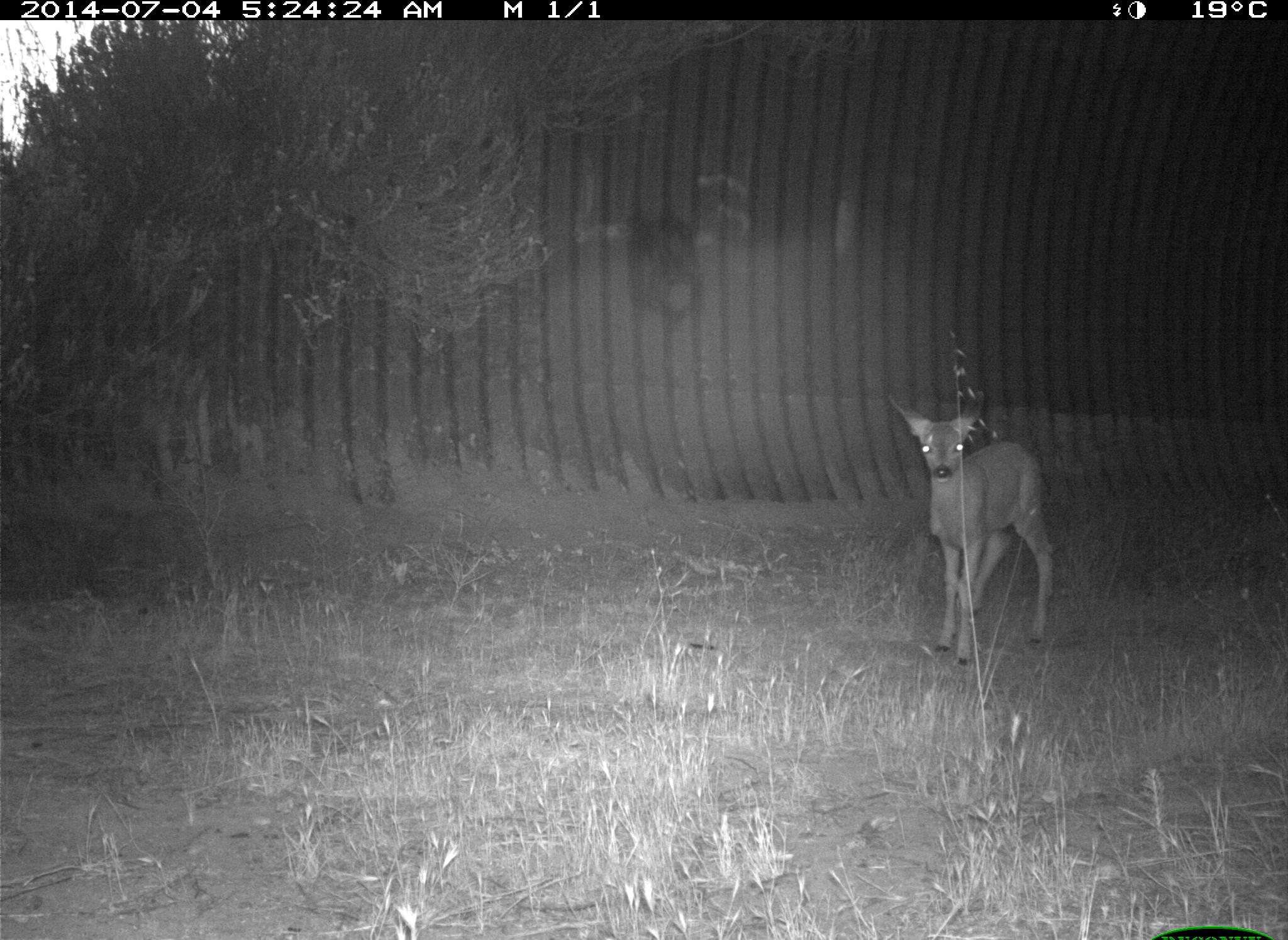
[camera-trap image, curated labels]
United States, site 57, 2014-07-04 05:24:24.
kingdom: Animalia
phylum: Chordata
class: Mammalia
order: Artiodactyla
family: Cervidae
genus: Odocoileus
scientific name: Odocoileus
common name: deer